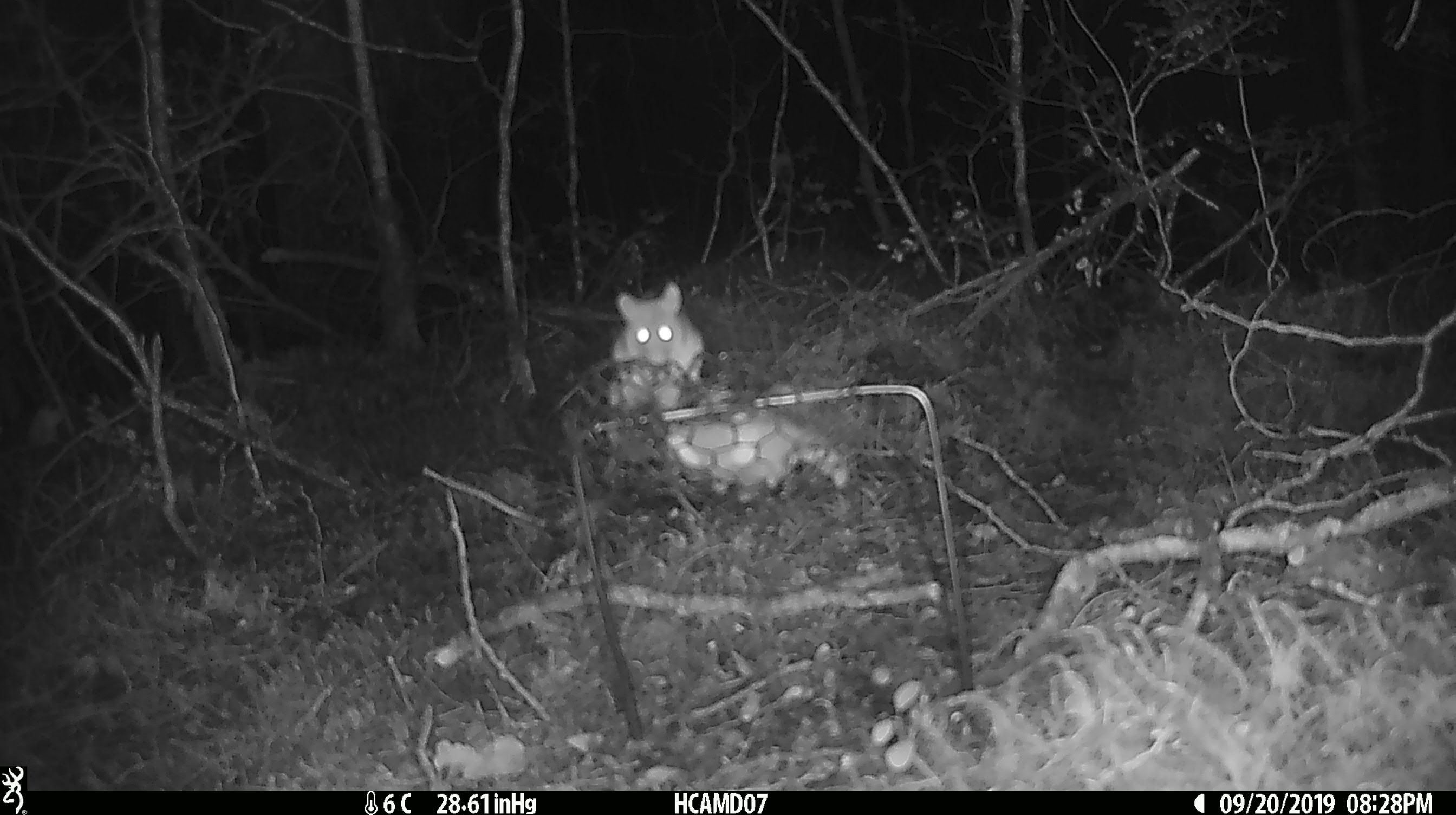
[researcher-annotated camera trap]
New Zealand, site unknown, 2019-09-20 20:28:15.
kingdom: Animalia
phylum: Chordata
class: Mammalia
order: Rodentia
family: Muridae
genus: Mus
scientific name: Mus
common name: mouse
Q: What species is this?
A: Mouse (Mus).